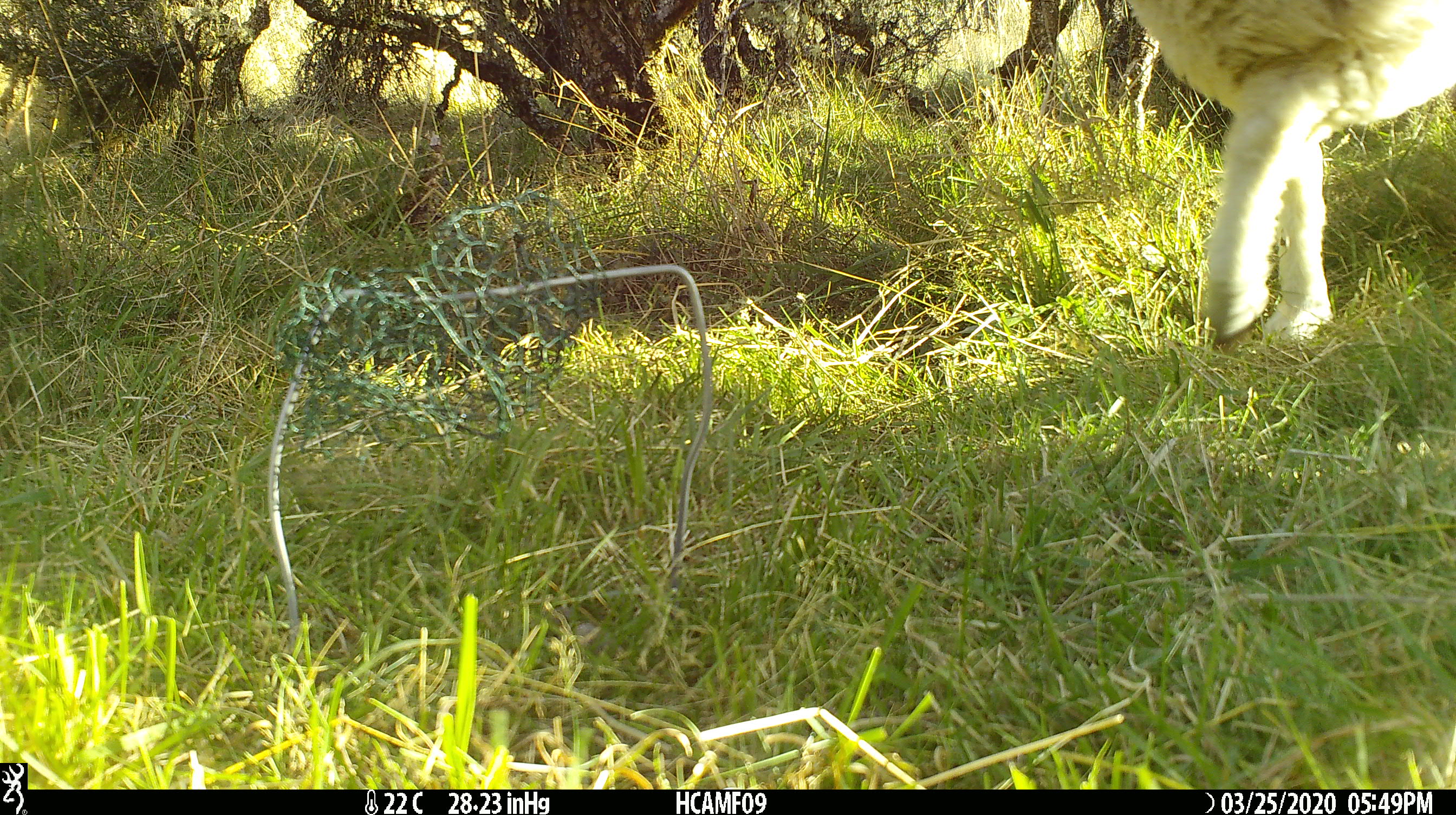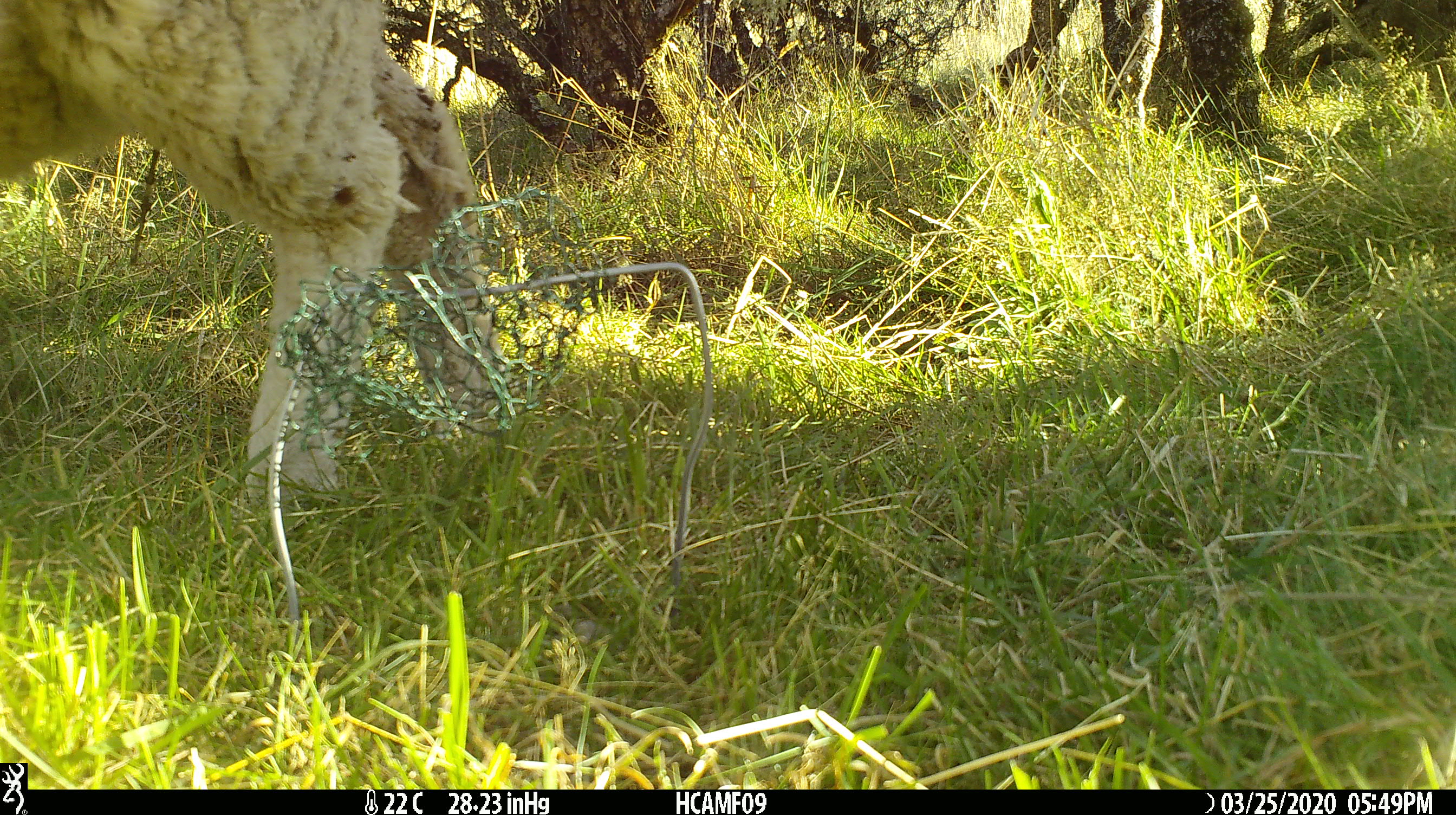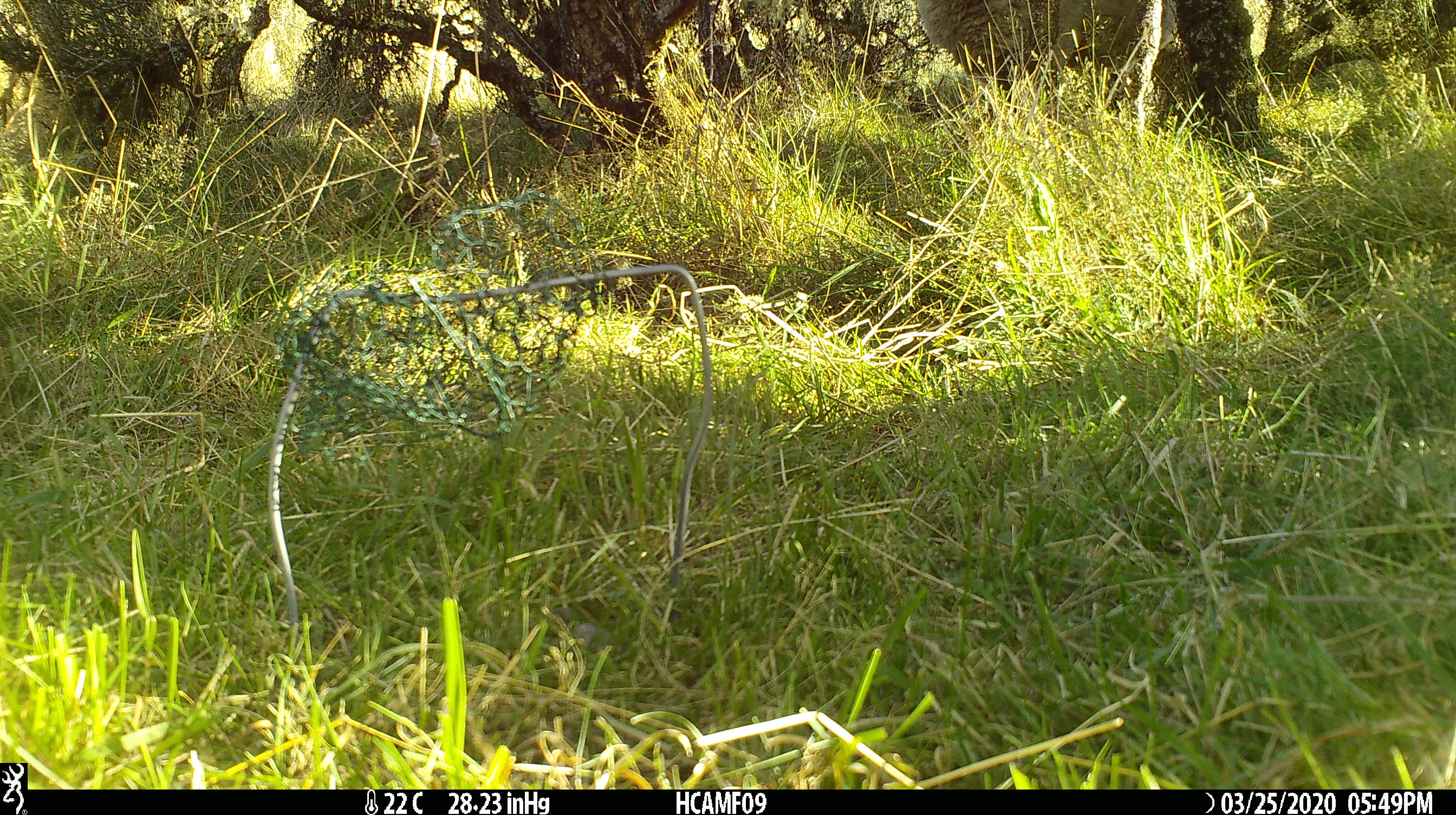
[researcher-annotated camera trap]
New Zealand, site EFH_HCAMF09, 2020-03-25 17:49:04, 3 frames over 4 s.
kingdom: Animalia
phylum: Chordata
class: Mammalia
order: Artiodactyla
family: Bovidae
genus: Ovis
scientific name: Ovis aries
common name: domestic sheep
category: sheep